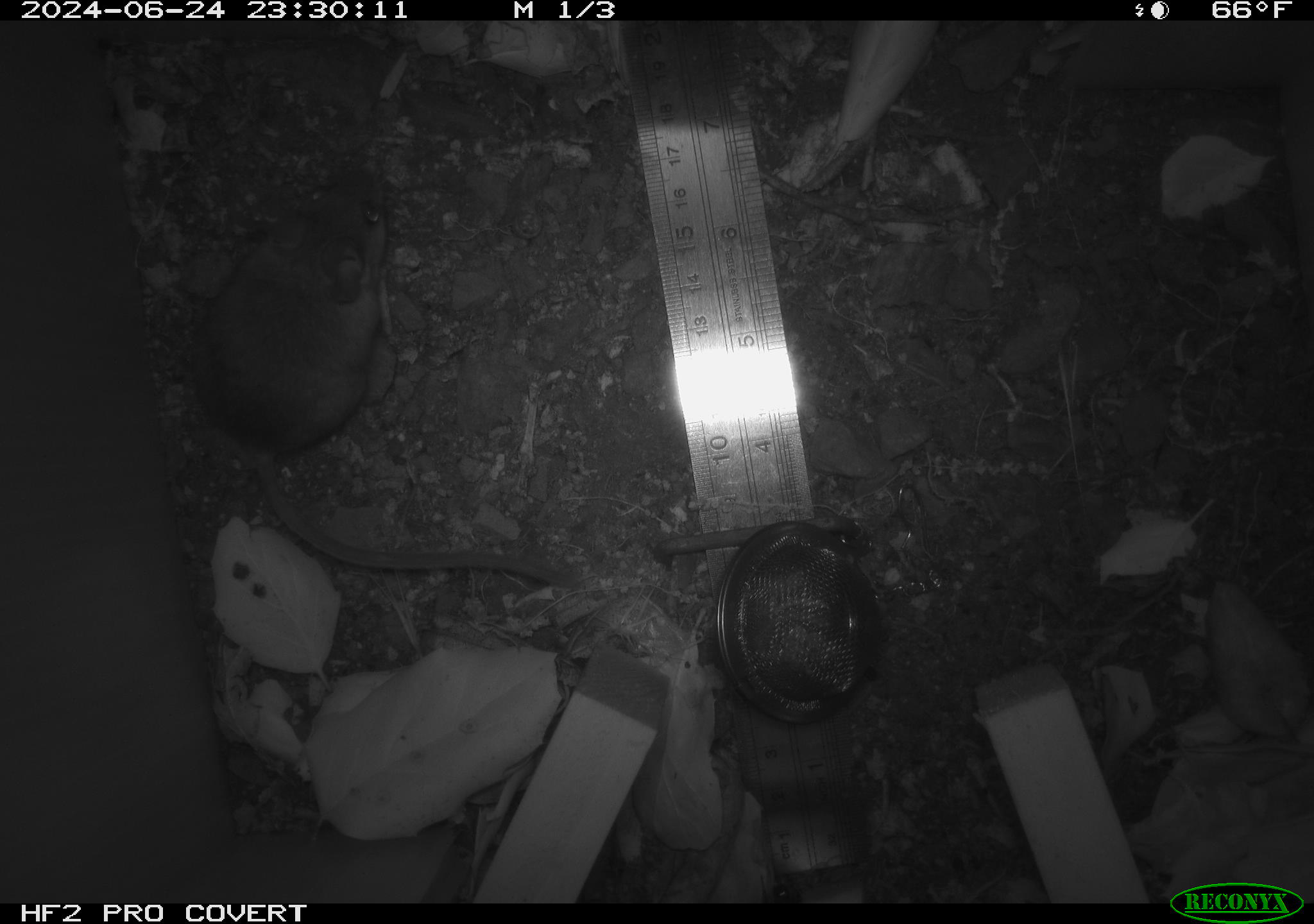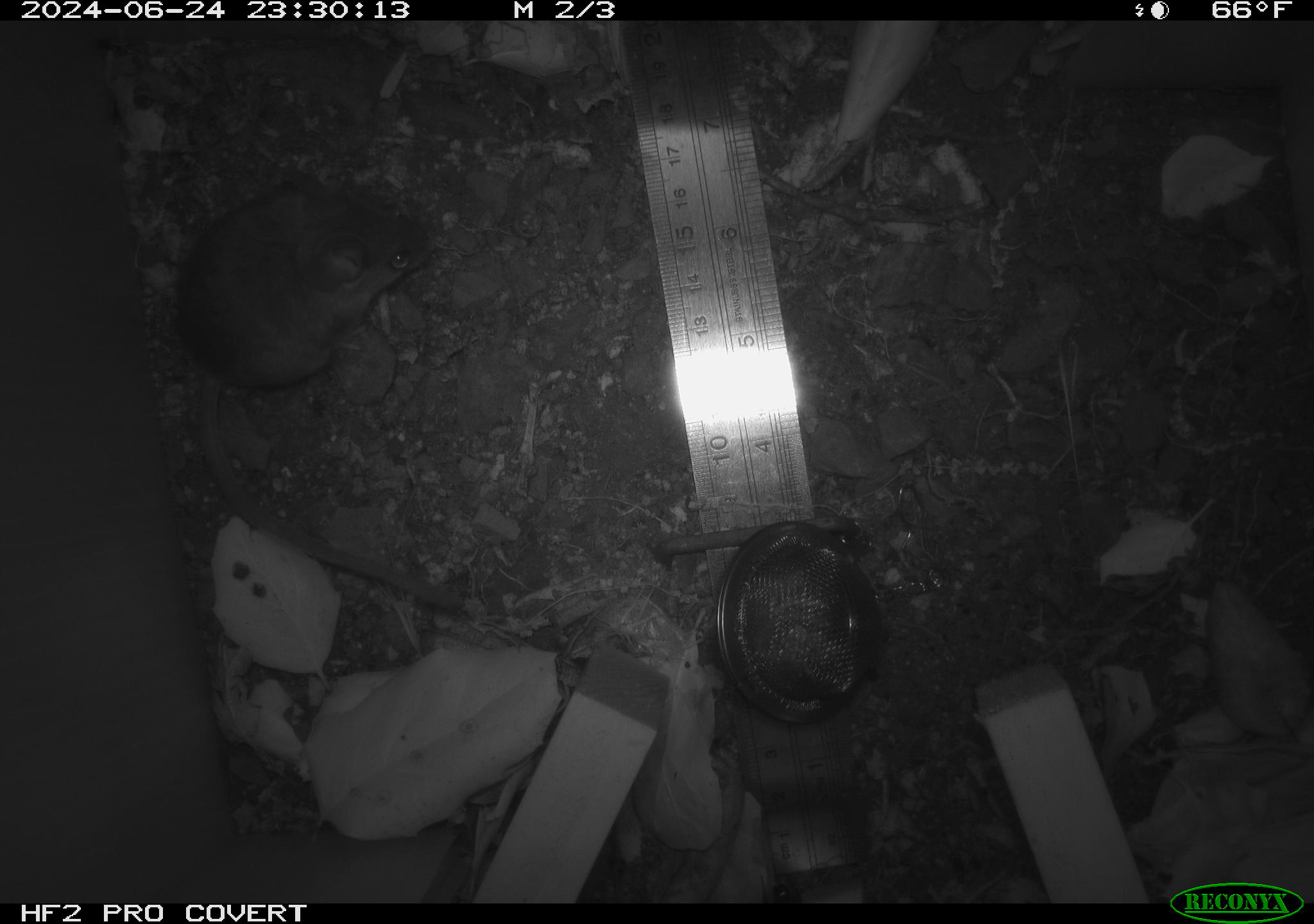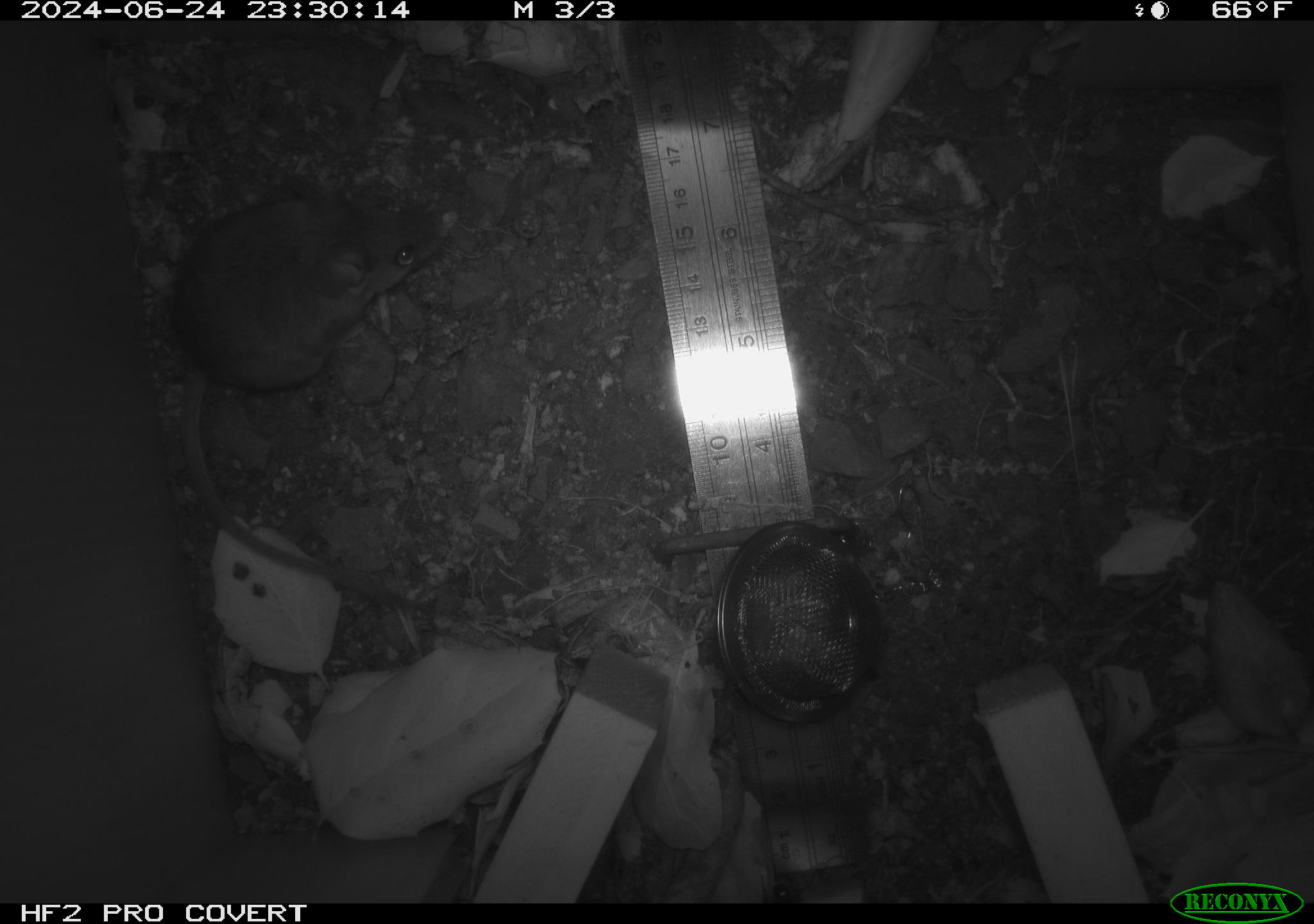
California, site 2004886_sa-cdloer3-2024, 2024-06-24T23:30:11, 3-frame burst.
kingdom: Animalia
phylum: Chordata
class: Mammalia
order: Rodentia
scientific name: Rodentia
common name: rodent